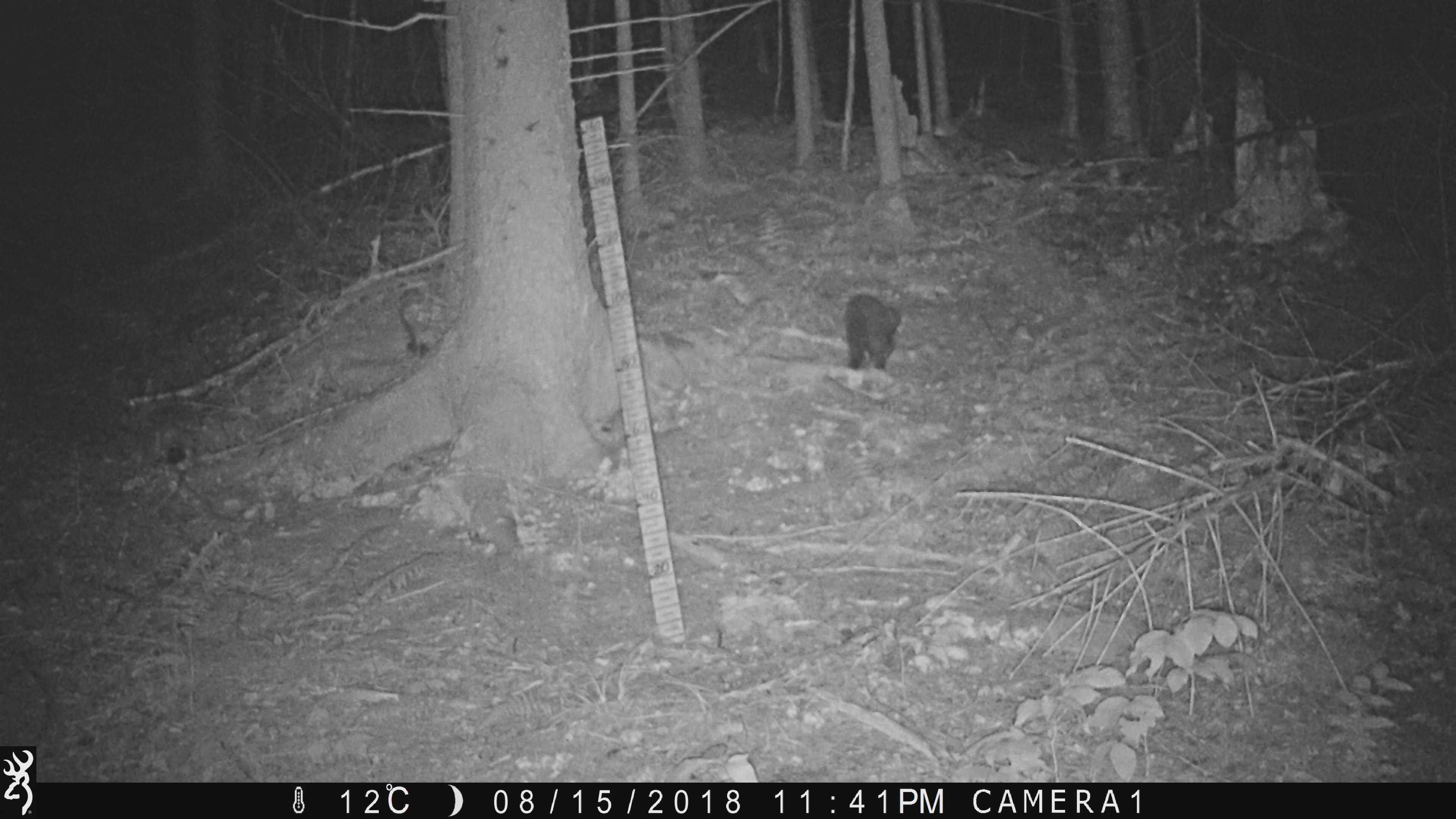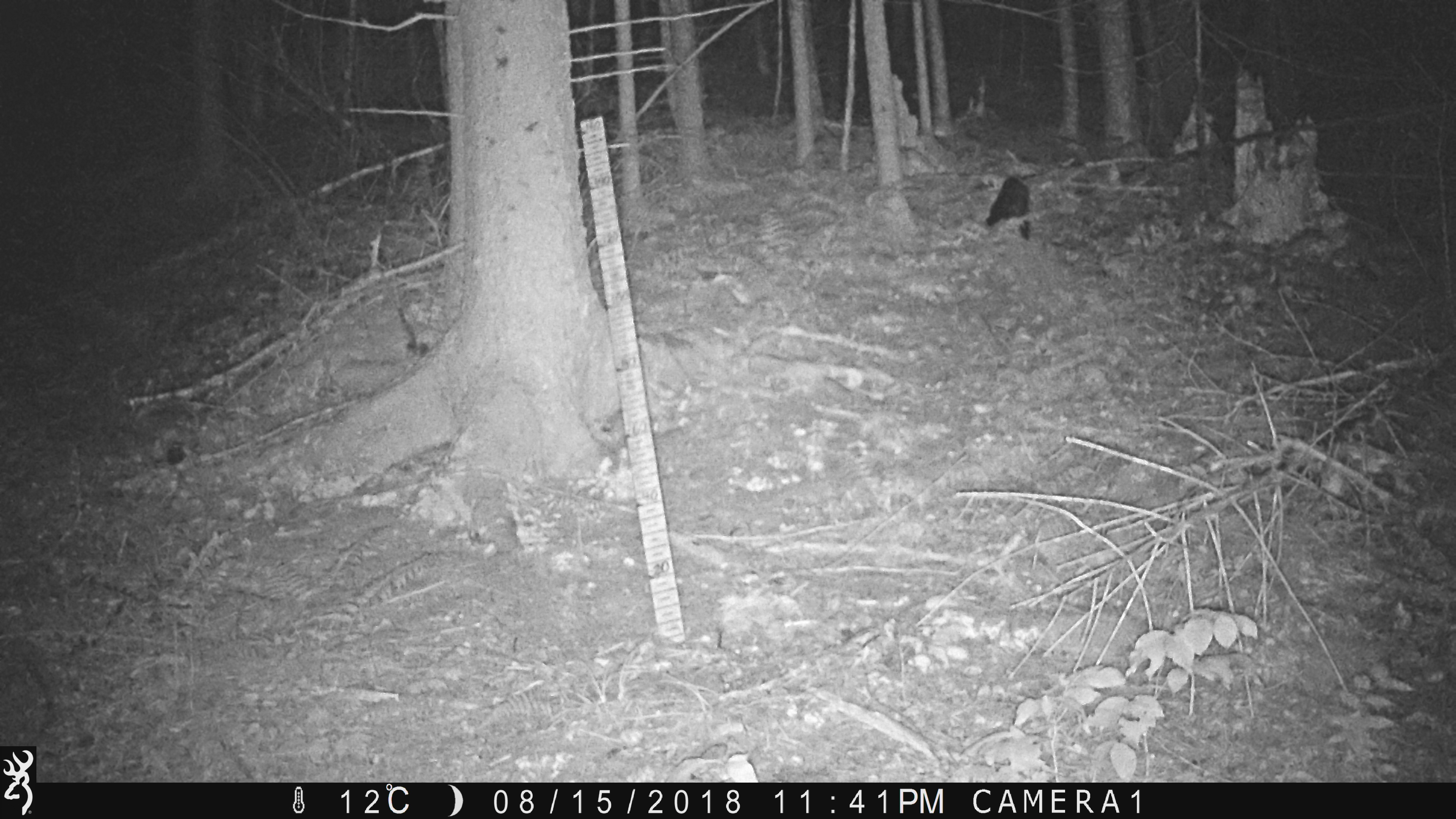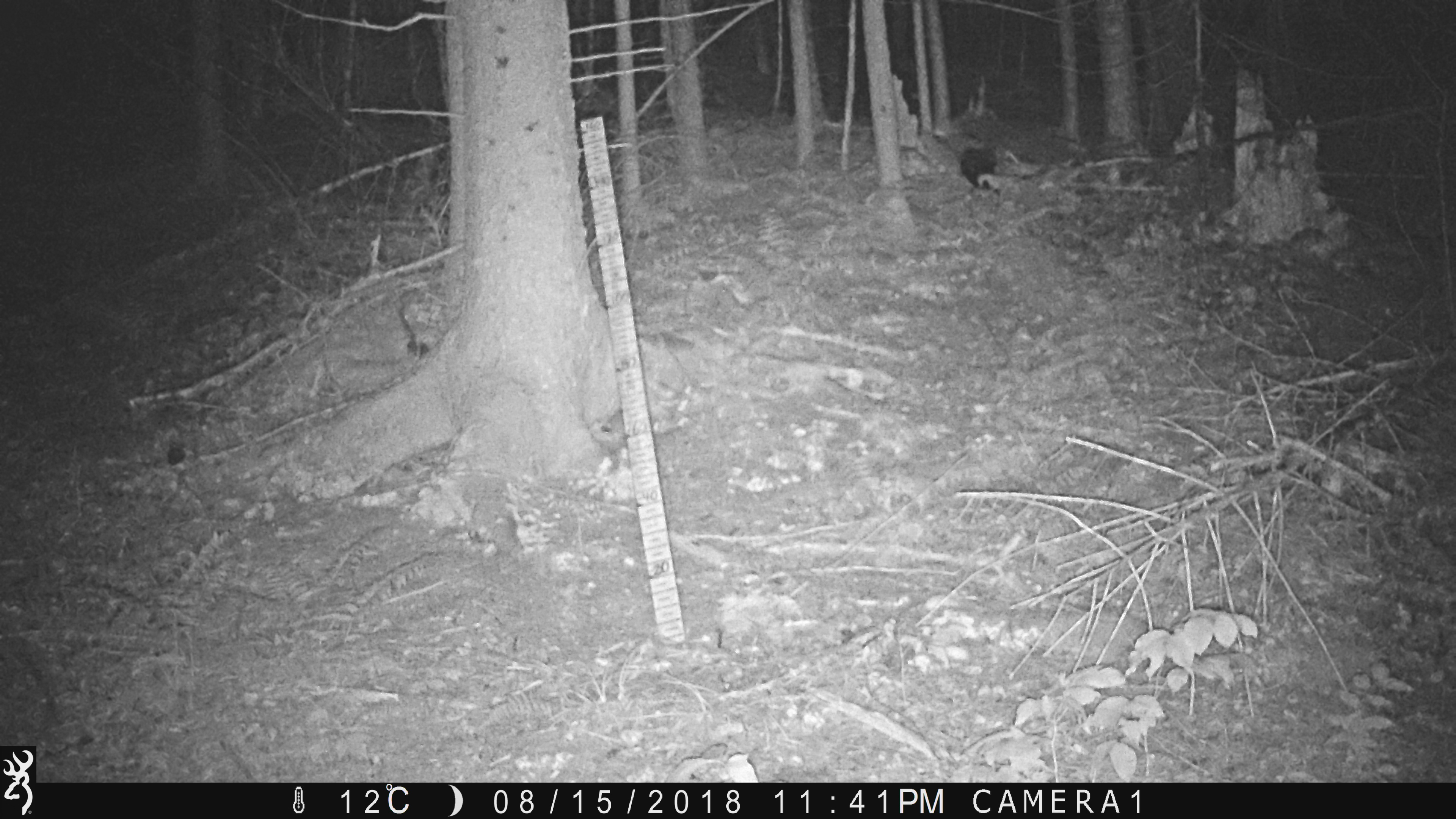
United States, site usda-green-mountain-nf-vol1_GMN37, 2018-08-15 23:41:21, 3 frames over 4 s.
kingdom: Animalia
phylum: Chordata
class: Mammalia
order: Carnivora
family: Mustelidae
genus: Pekania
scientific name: Pekania pennanti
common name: fisher